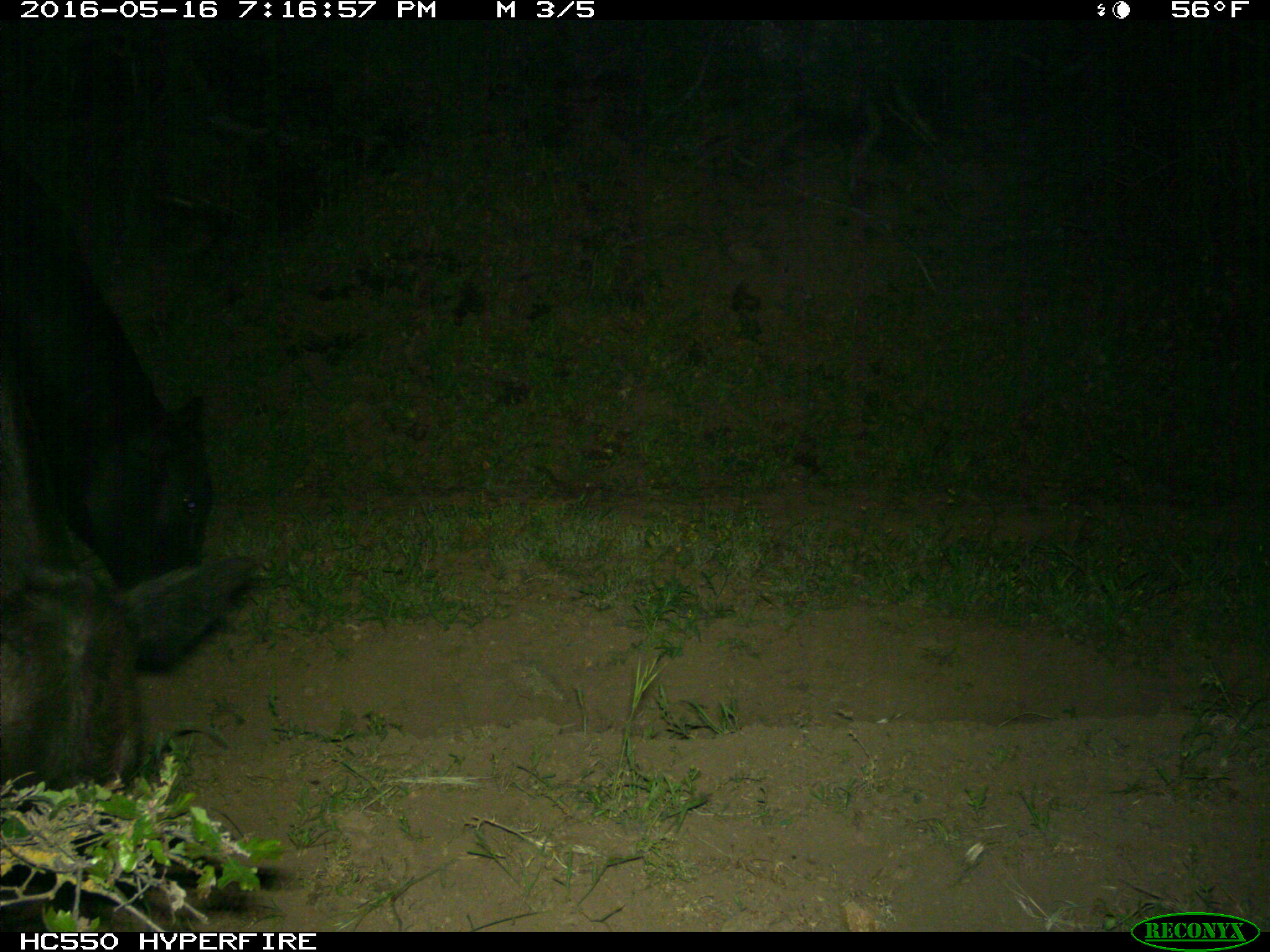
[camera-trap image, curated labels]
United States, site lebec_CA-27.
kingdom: Animalia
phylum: Chordata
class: Mammalia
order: Artiodactyla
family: Bovidae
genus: Bos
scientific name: Bos taurus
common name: domestic cow